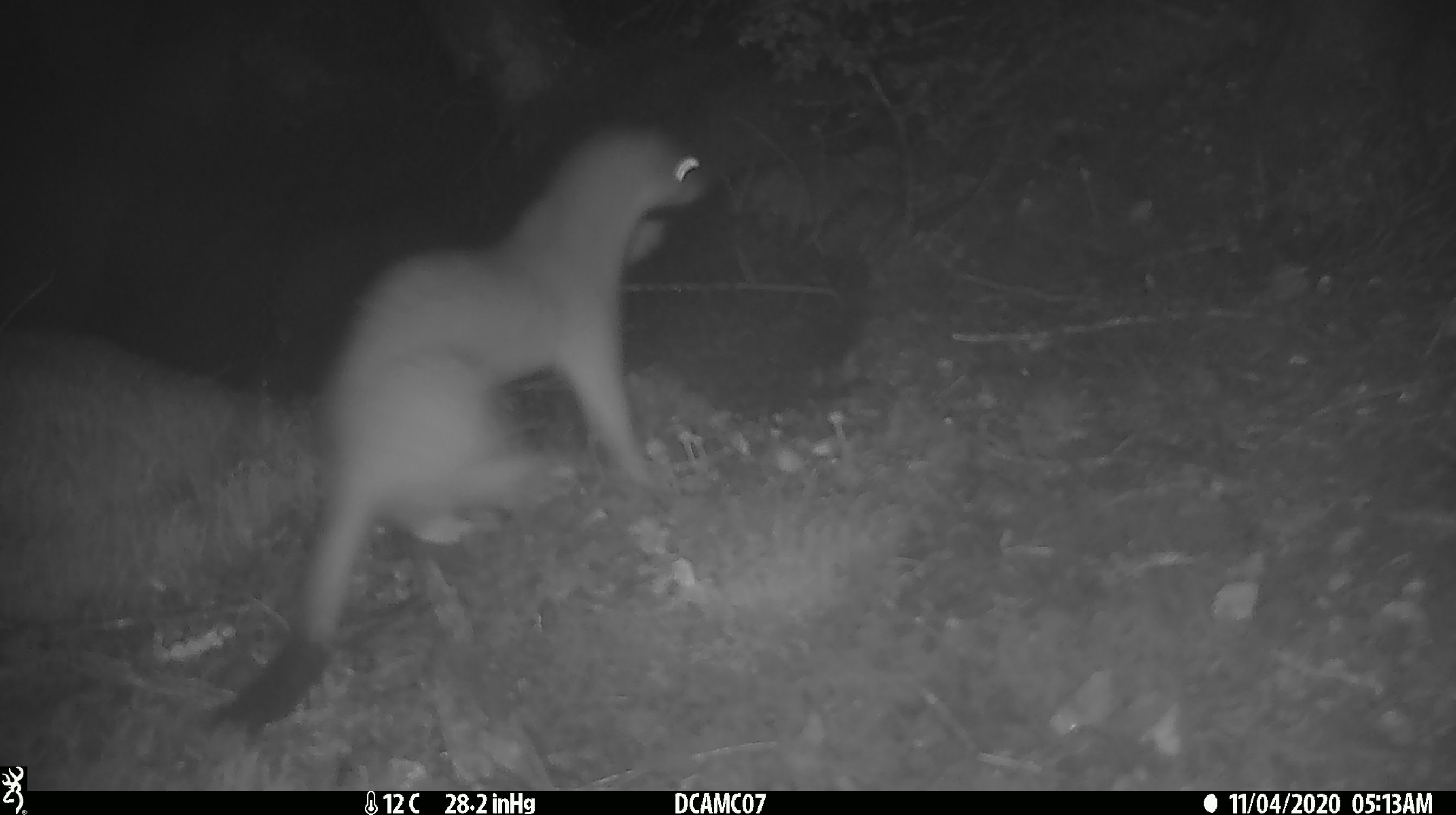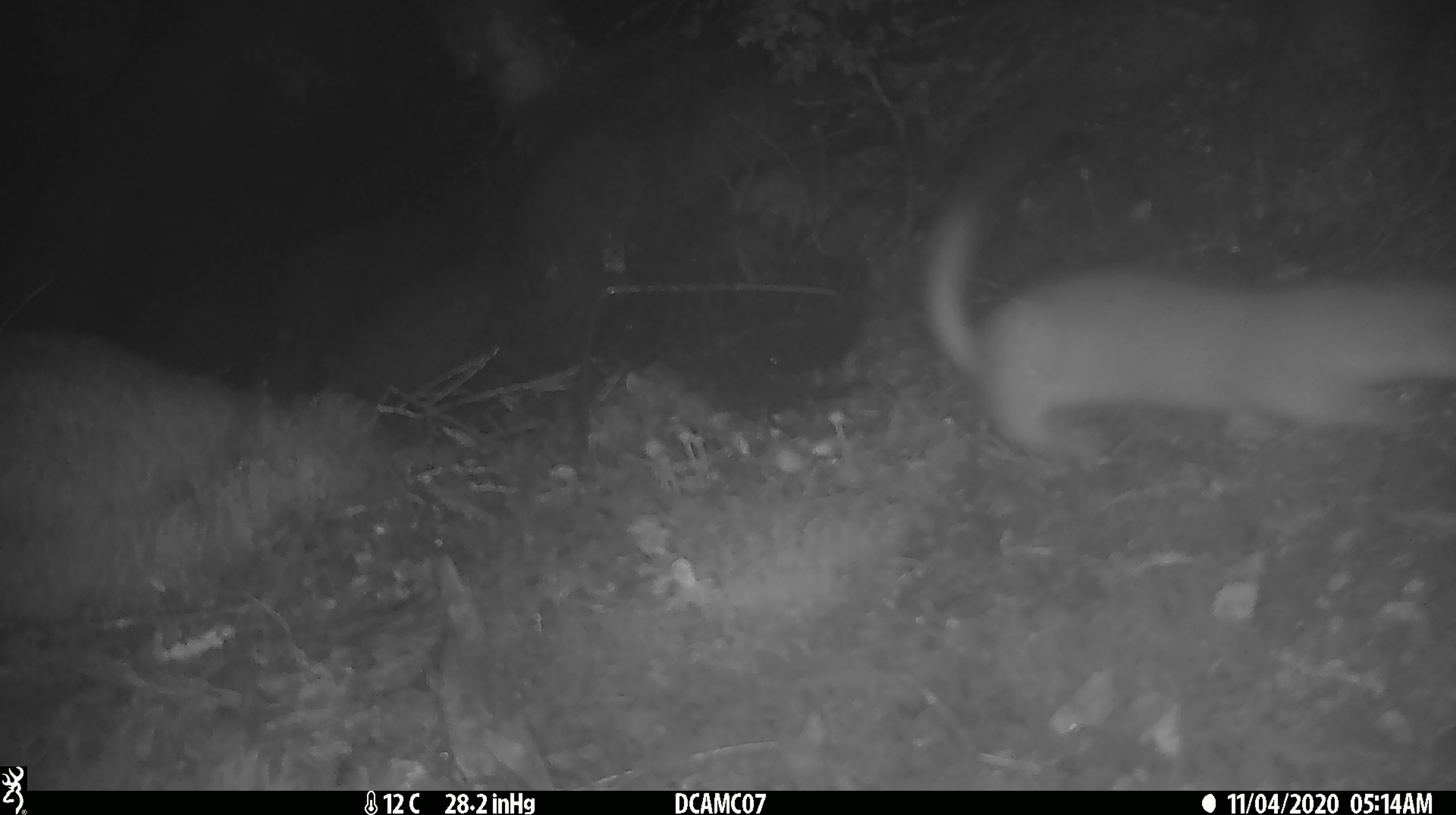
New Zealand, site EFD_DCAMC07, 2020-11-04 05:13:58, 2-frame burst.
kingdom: Animalia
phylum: Chordata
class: Mammalia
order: Carnivora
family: Mustelidae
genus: Mustela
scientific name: Mustela erminea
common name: stoat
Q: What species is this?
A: Stoat (Mustela erminea).